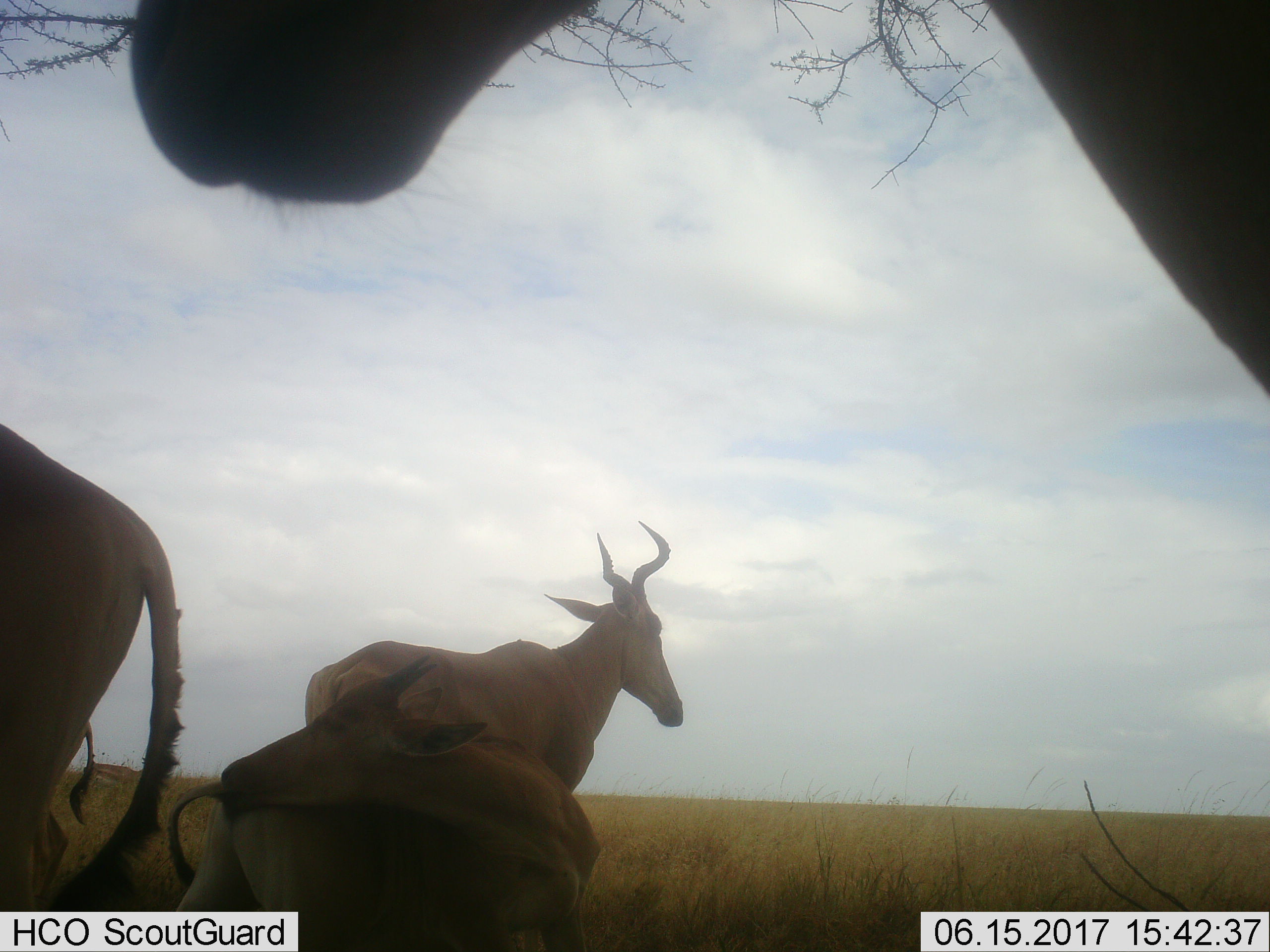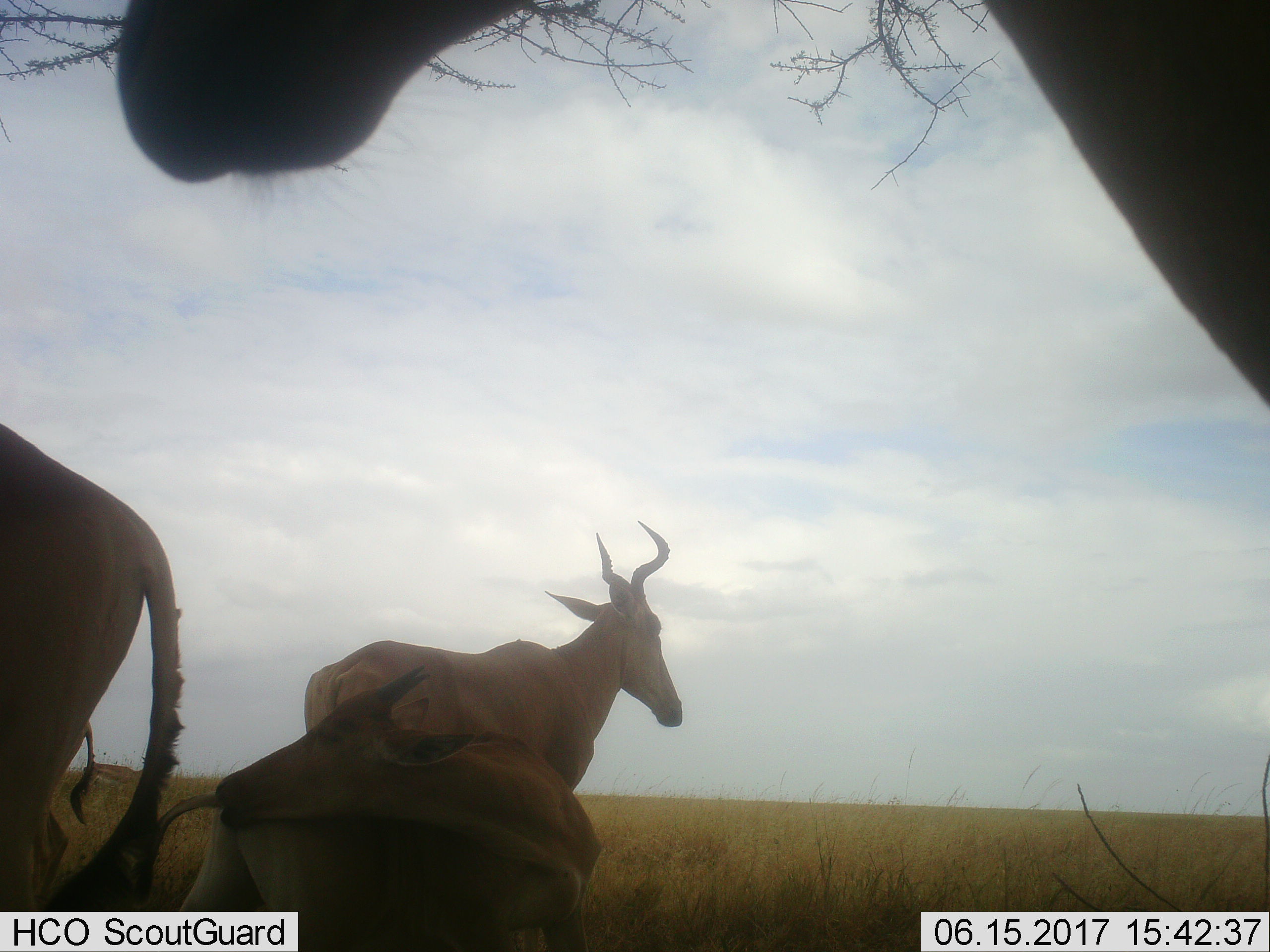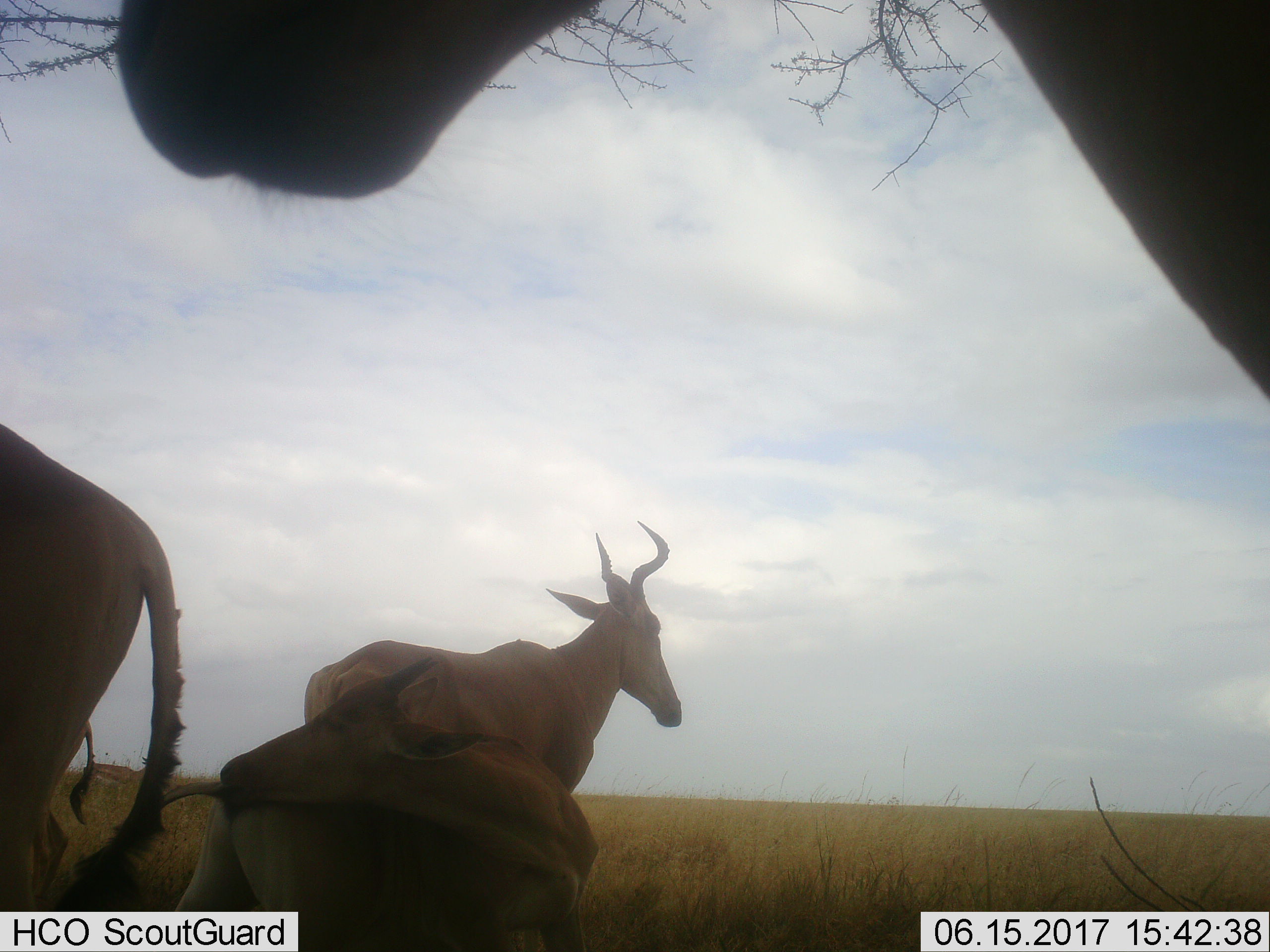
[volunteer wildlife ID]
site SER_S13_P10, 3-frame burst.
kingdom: Animalia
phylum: Chordata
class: Mammalia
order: Artiodactyla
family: Bovidae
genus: Alcelaphus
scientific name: Alcelaphus buselaphus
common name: hartebeest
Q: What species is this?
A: Hartebeest (Alcelaphus buselaphus).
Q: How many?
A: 5.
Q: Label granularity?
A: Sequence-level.